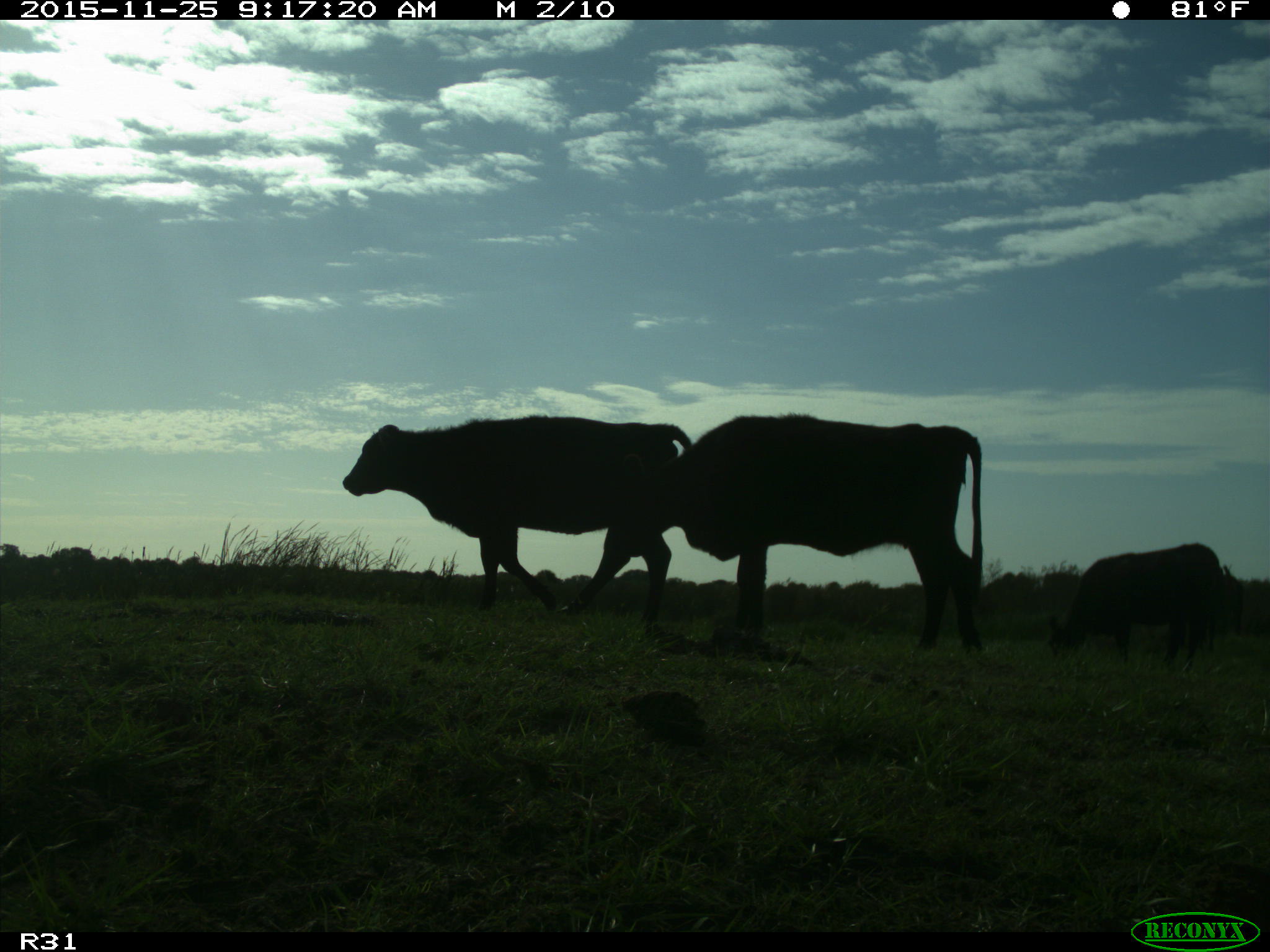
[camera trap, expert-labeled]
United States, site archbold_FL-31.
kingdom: Animalia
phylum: Chordata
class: Mammalia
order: Artiodactyla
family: Bovidae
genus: Bos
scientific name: Bos taurus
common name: domestic cow